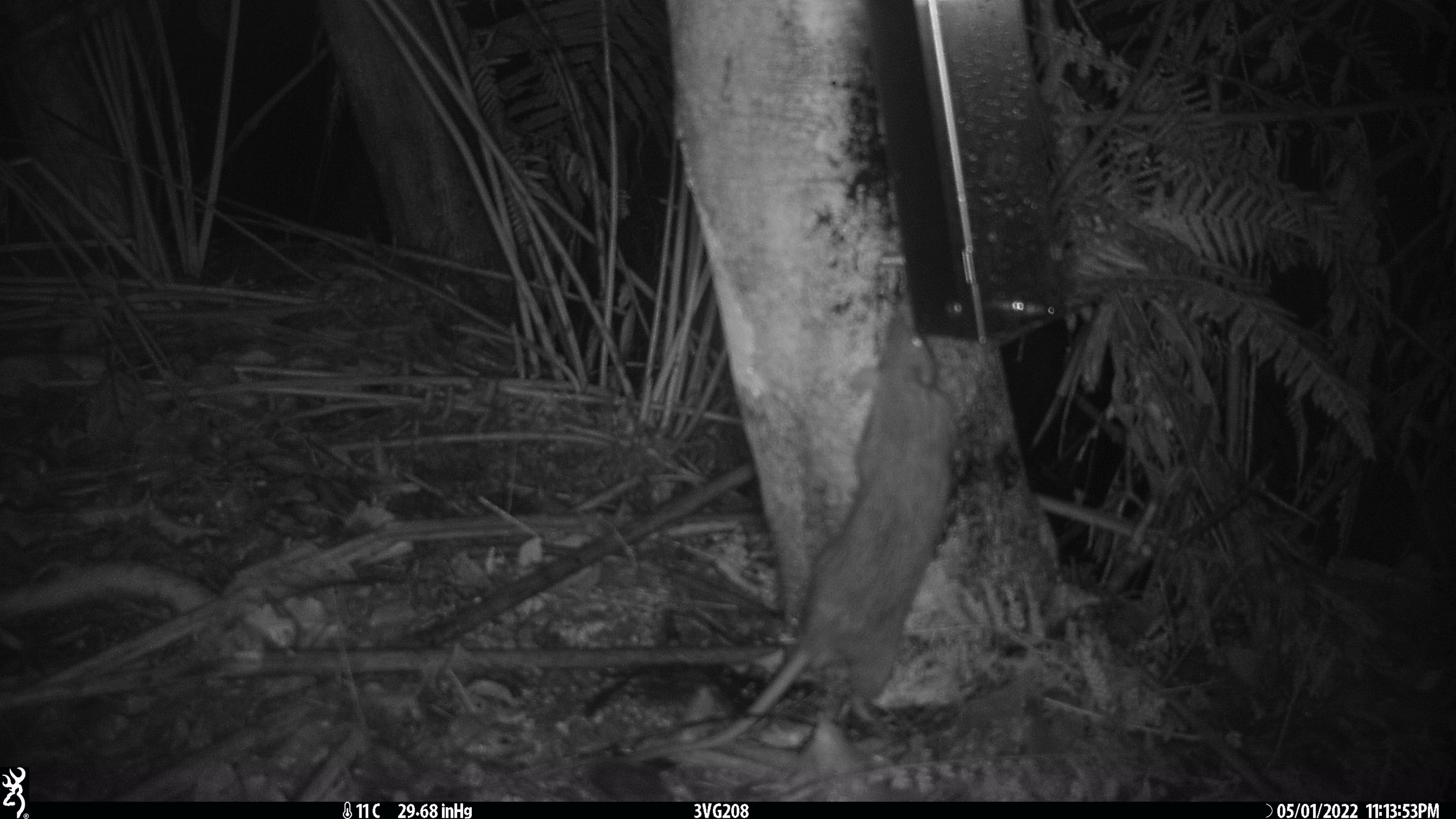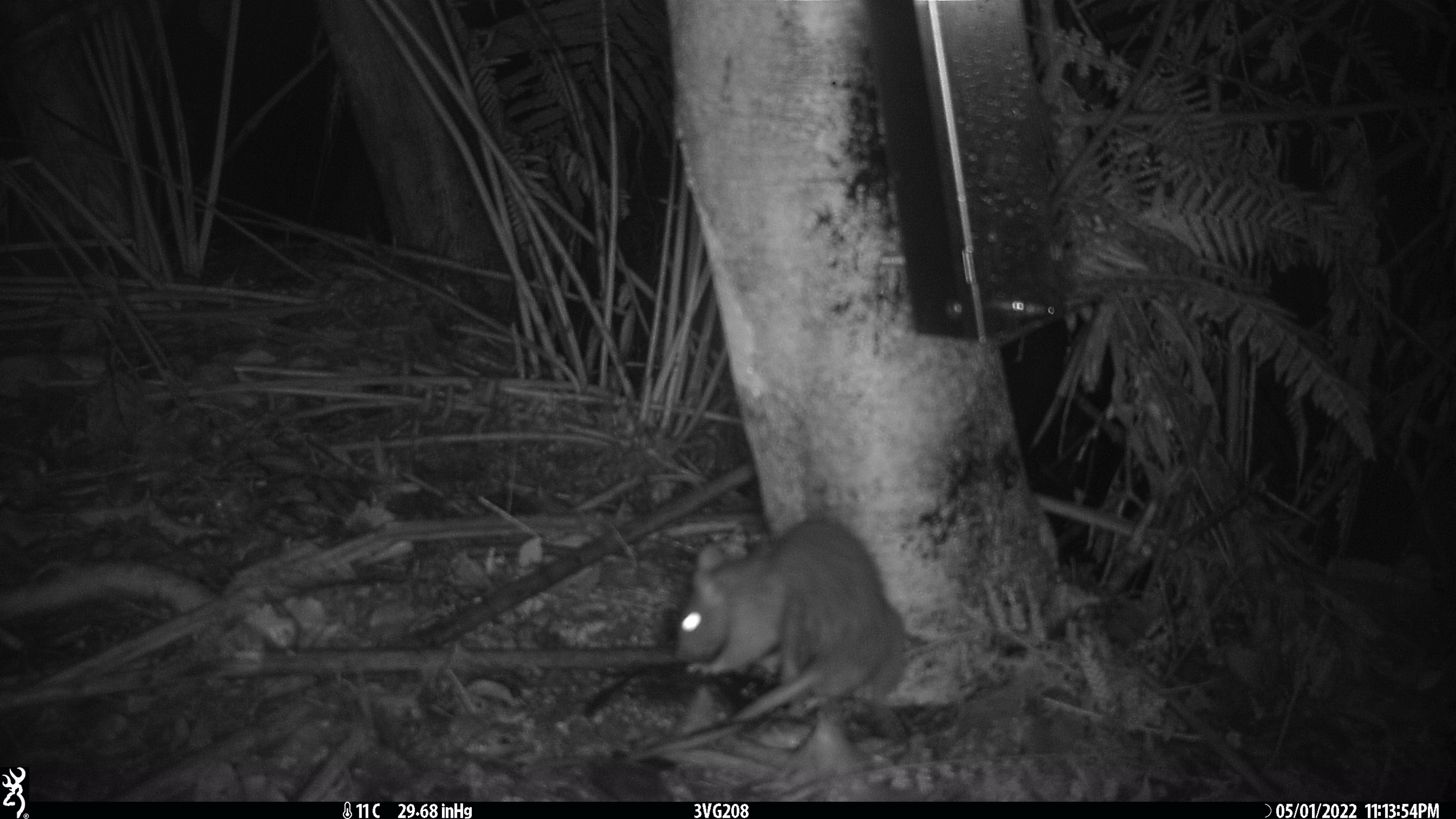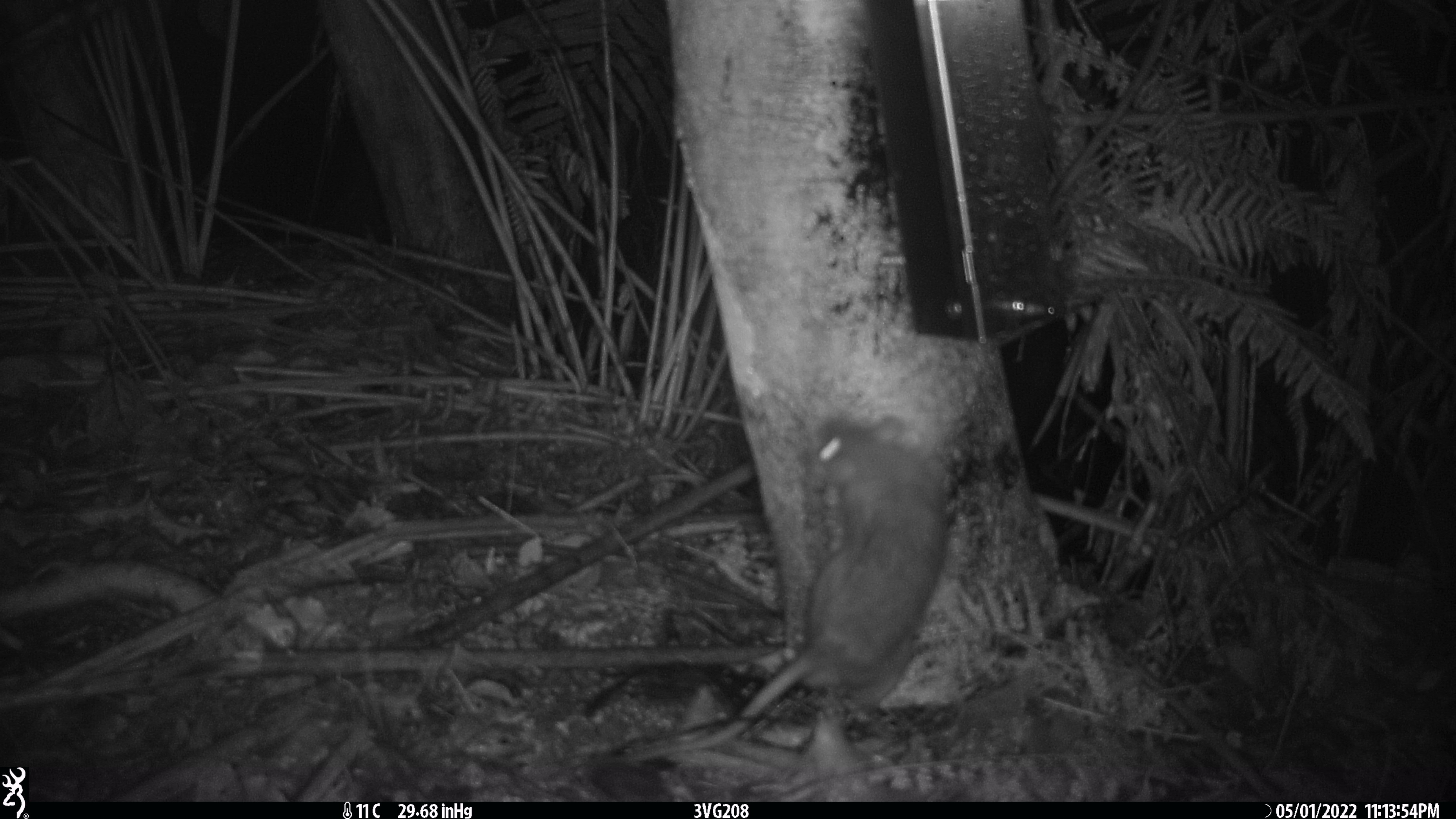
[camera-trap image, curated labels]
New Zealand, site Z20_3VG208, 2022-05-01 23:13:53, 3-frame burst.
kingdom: Animalia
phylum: Chordata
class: Mammalia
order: Rodentia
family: Muridae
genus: Rattus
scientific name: Rattus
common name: rat